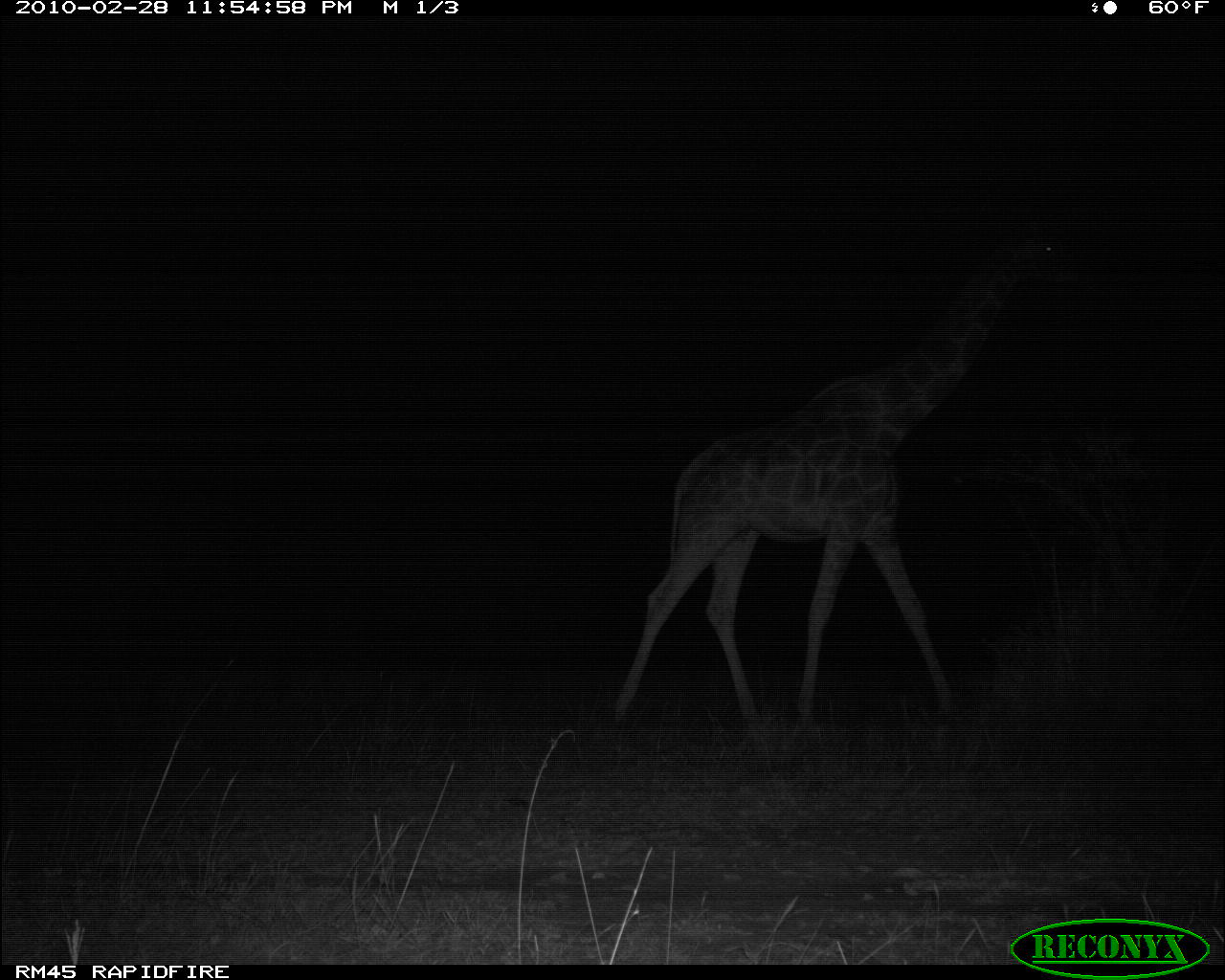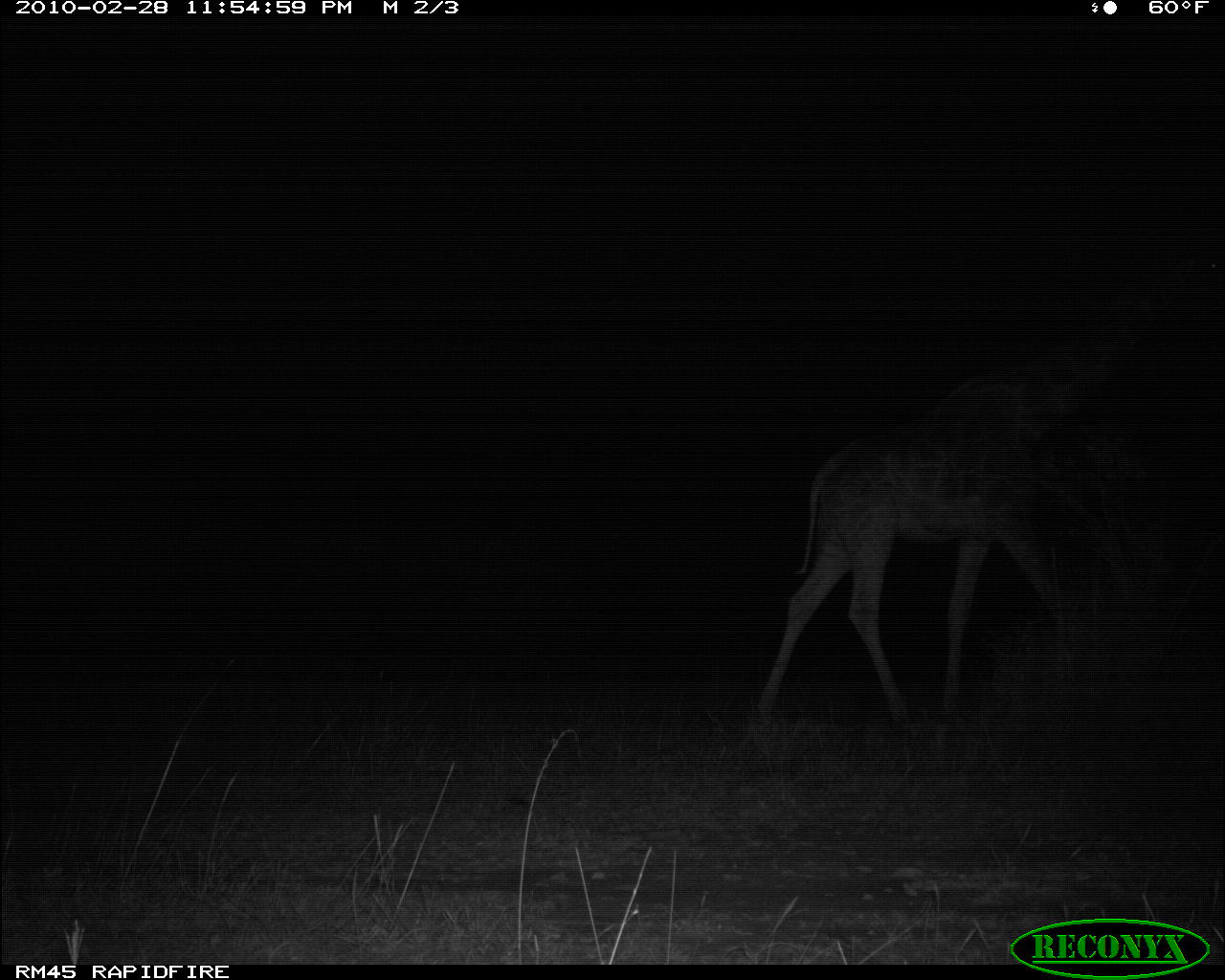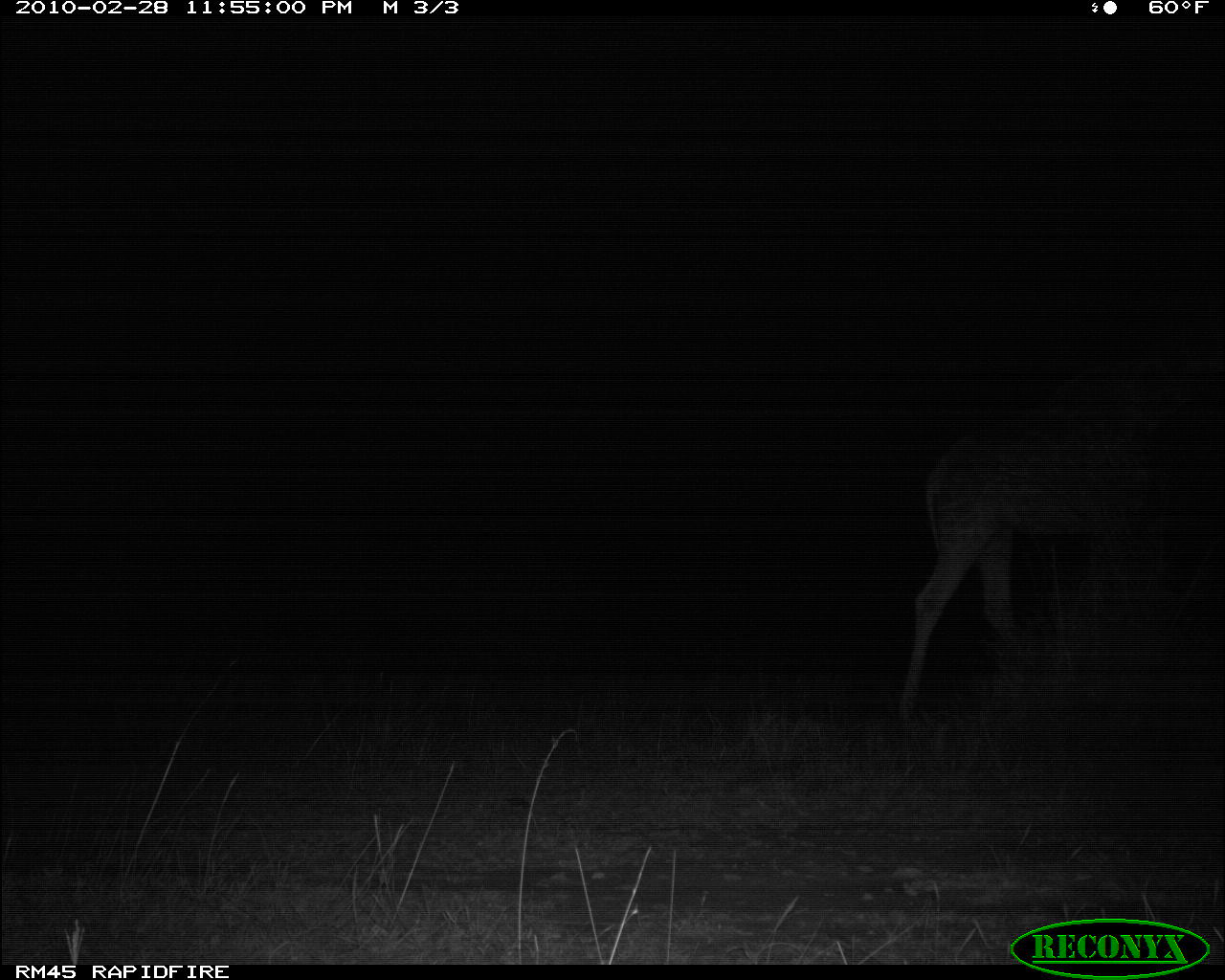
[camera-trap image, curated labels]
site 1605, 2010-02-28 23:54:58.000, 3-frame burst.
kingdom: Animalia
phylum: Chordata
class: Mammalia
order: Artiodactyla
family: Giraffidae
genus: Giraffa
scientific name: Giraffa camelopardalis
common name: giraffe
Giraffa camelopardalis (giraffe), count 1.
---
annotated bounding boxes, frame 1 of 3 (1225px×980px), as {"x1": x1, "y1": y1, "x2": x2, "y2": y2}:
giraffa camelopardalis: {"x1": 609, "y1": 219, "x2": 1087, "y2": 728}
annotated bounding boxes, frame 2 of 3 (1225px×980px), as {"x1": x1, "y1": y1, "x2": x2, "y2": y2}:
giraffa camelopardalis: {"x1": 755, "y1": 220, "x2": 1225, "y2": 722}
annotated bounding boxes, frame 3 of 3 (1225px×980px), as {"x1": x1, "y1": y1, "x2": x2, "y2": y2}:
giraffa camelopardalis: {"x1": 899, "y1": 334, "x2": 1225, "y2": 720}